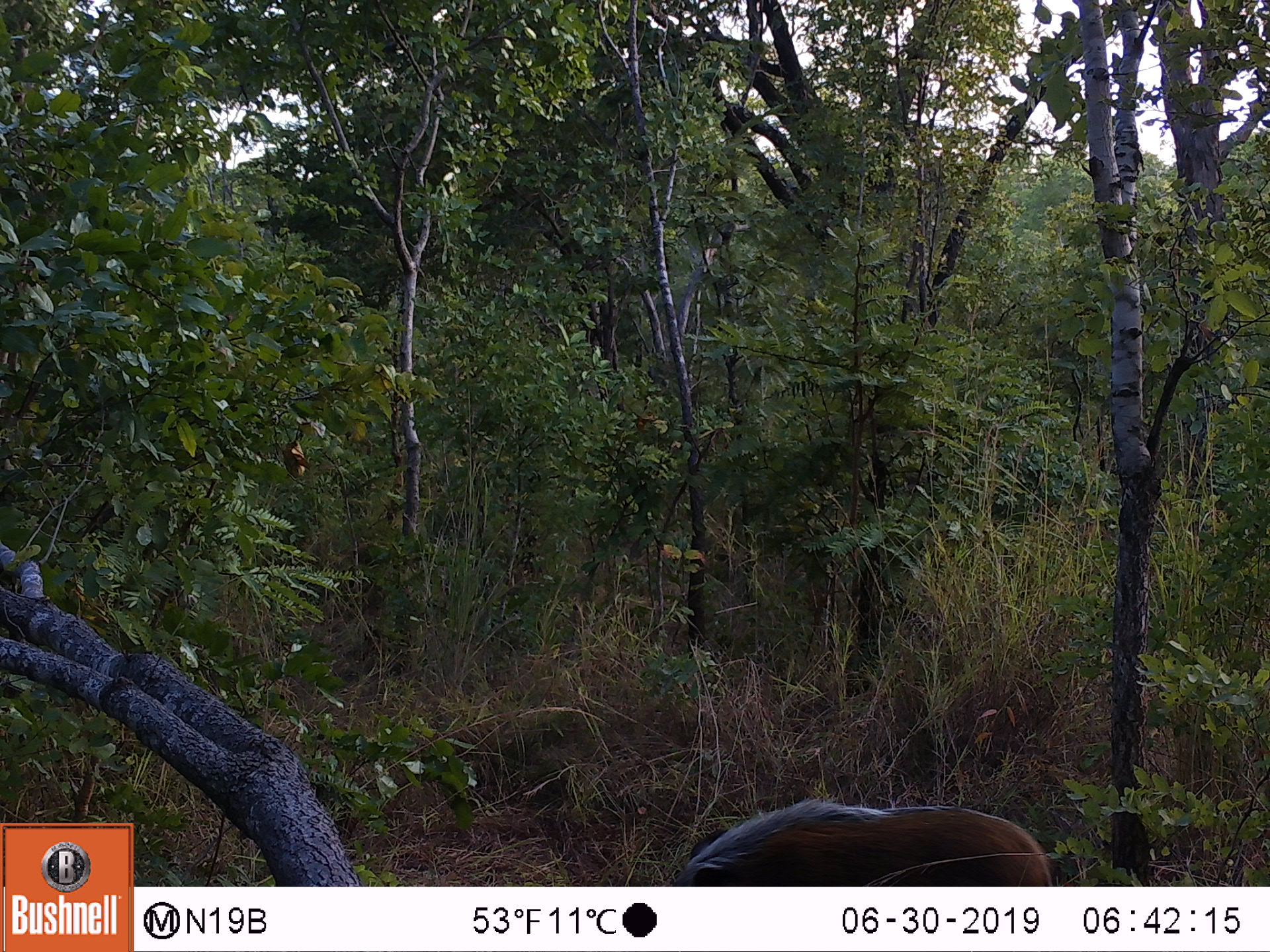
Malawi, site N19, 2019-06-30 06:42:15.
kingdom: Animalia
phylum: Chordata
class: Mammalia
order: Artiodactyla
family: Suidae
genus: Potamochoerus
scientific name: Potamochoerus larvatus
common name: bushpig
Bushpig (Potamochoerus larvatus), count 1.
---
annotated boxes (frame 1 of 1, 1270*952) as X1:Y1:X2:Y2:
bushpig: 663:793:1059:885